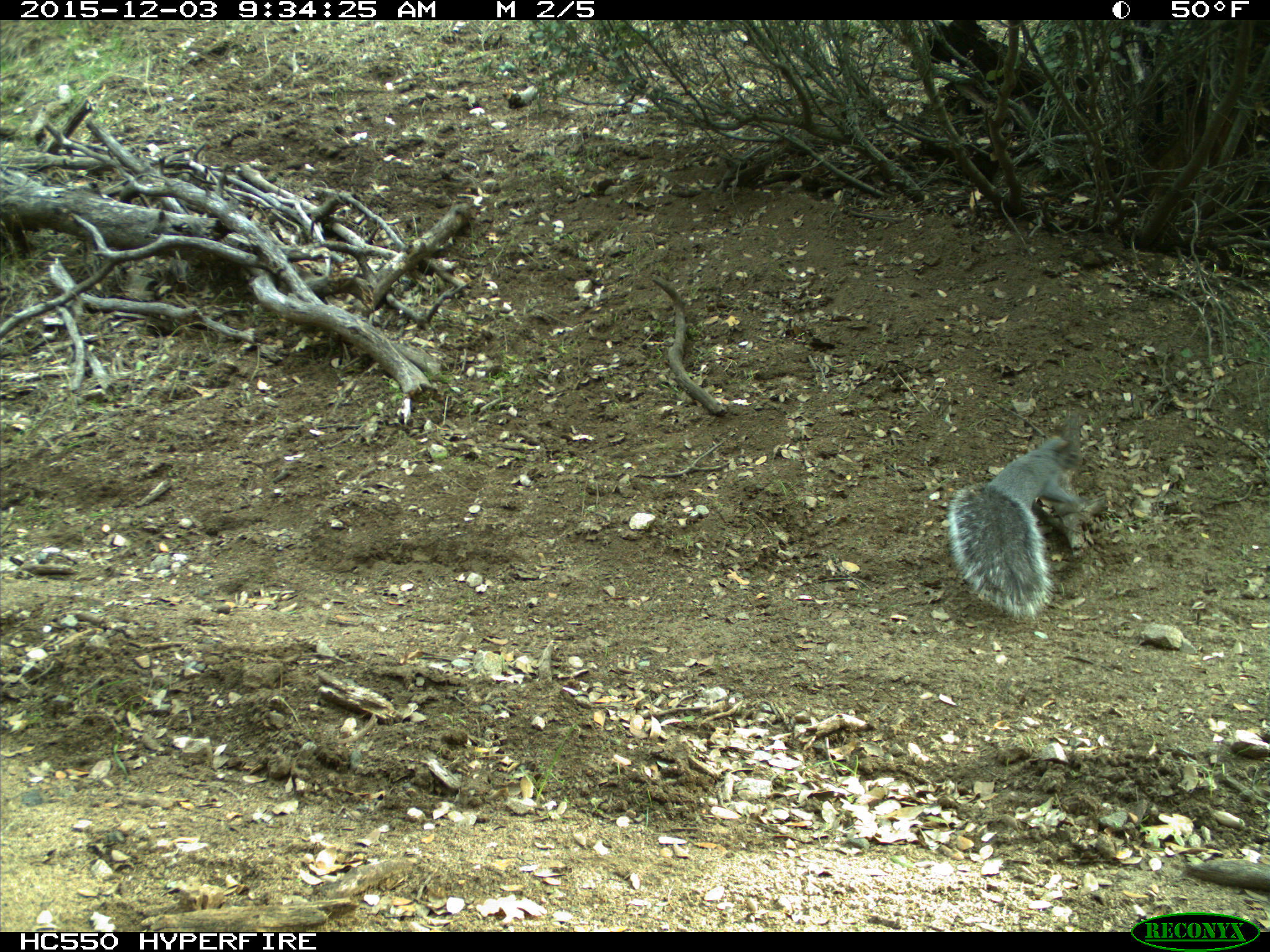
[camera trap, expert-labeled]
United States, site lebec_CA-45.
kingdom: Animalia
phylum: Chordata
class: Mammalia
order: Rodentia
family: Sciuridae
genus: Sciurus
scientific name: Sciurus carolinensis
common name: eastern gray squirrel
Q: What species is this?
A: Sciurus carolinensis (eastern gray squirrel).